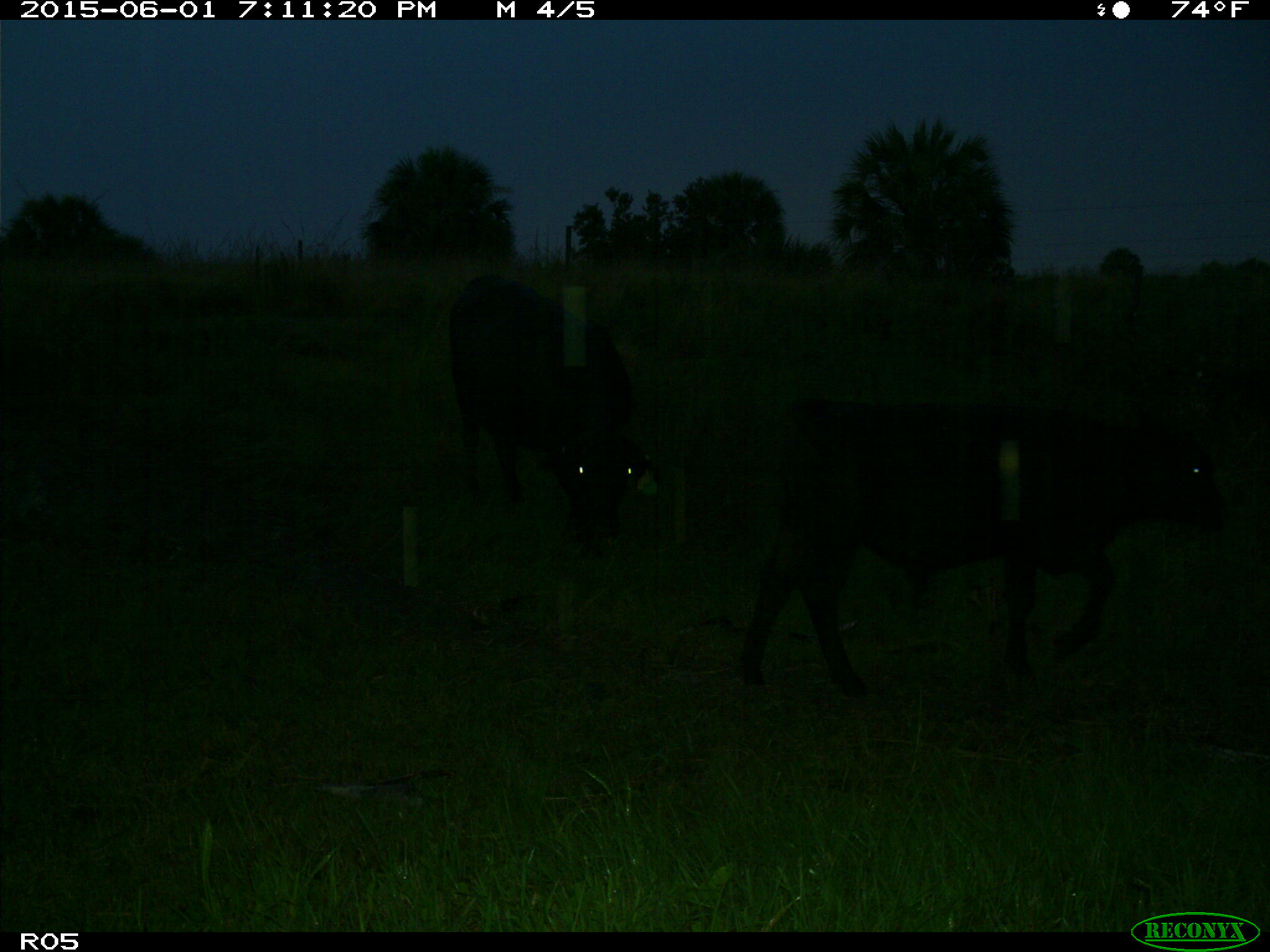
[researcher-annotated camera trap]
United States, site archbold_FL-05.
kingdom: Animalia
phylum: Chordata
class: Mammalia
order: Artiodactyla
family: Bovidae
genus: Bos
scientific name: Bos taurus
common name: domestic cow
Bos taurus (domestic cow).